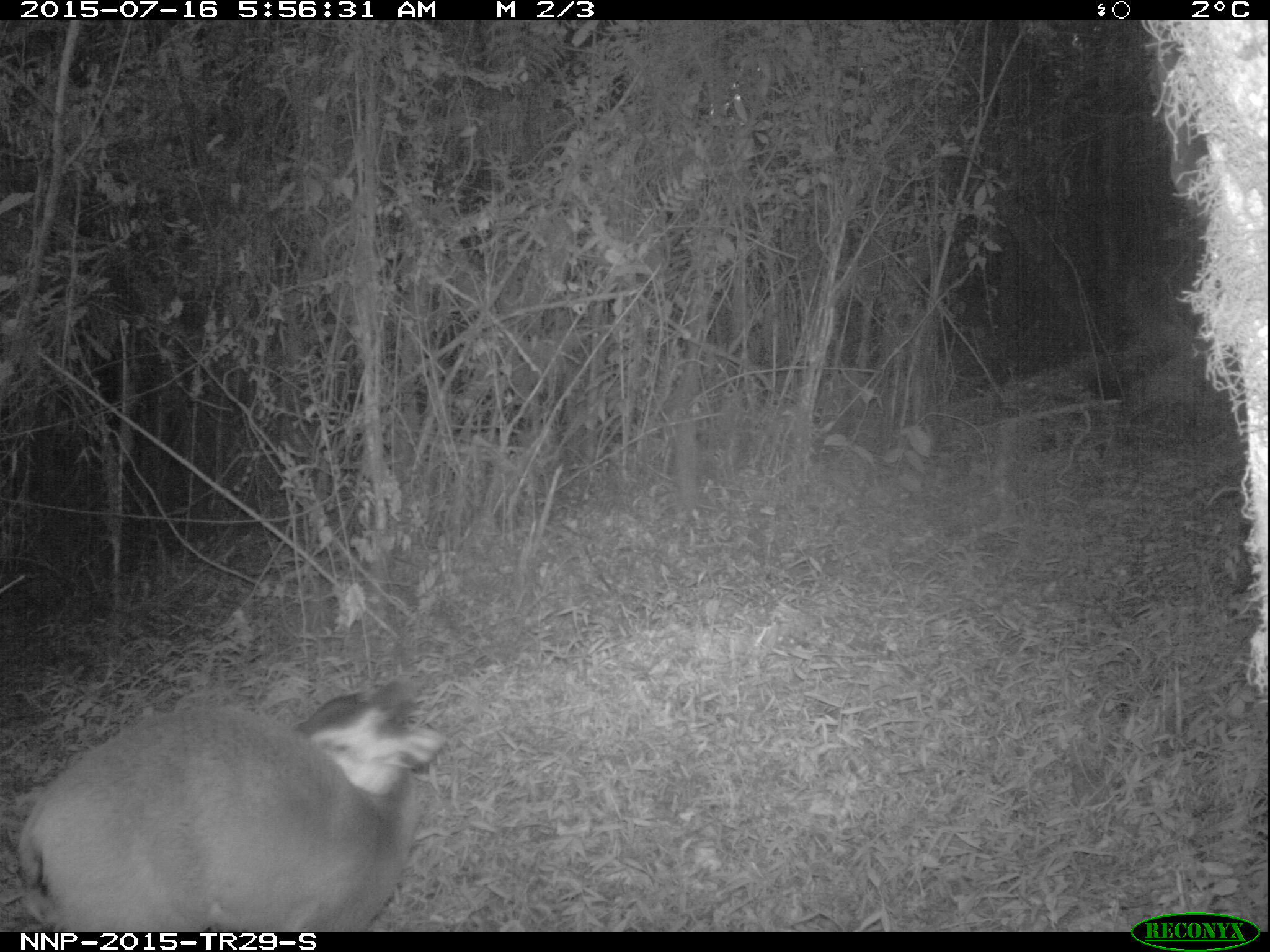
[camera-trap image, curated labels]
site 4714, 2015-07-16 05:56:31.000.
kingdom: Animalia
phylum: Chordata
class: Mammalia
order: Artiodactyla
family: Bovidae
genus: Cephalophus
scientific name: Cephalophus nigrifrons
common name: black-fronted duiker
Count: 1.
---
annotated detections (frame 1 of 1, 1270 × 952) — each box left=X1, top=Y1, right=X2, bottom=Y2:
cephalophus nigrifrons: left=16, top=677, right=447, bottom=930